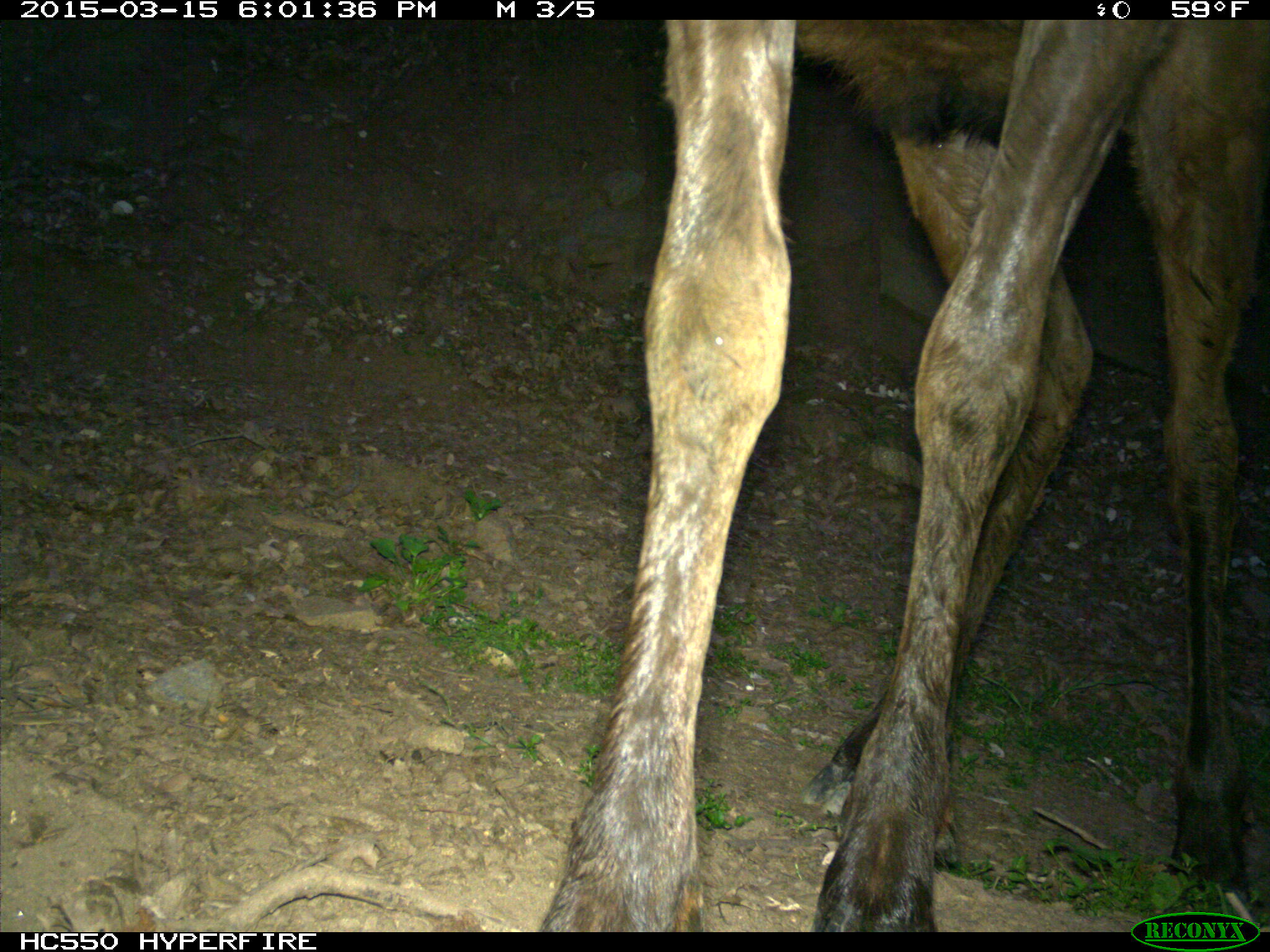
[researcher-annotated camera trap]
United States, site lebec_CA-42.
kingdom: Animalia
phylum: Chordata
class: Mammalia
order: Artiodactyla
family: Cervidae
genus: Cervus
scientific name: Cervus canadensis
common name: elk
Cervus canadensis (elk).